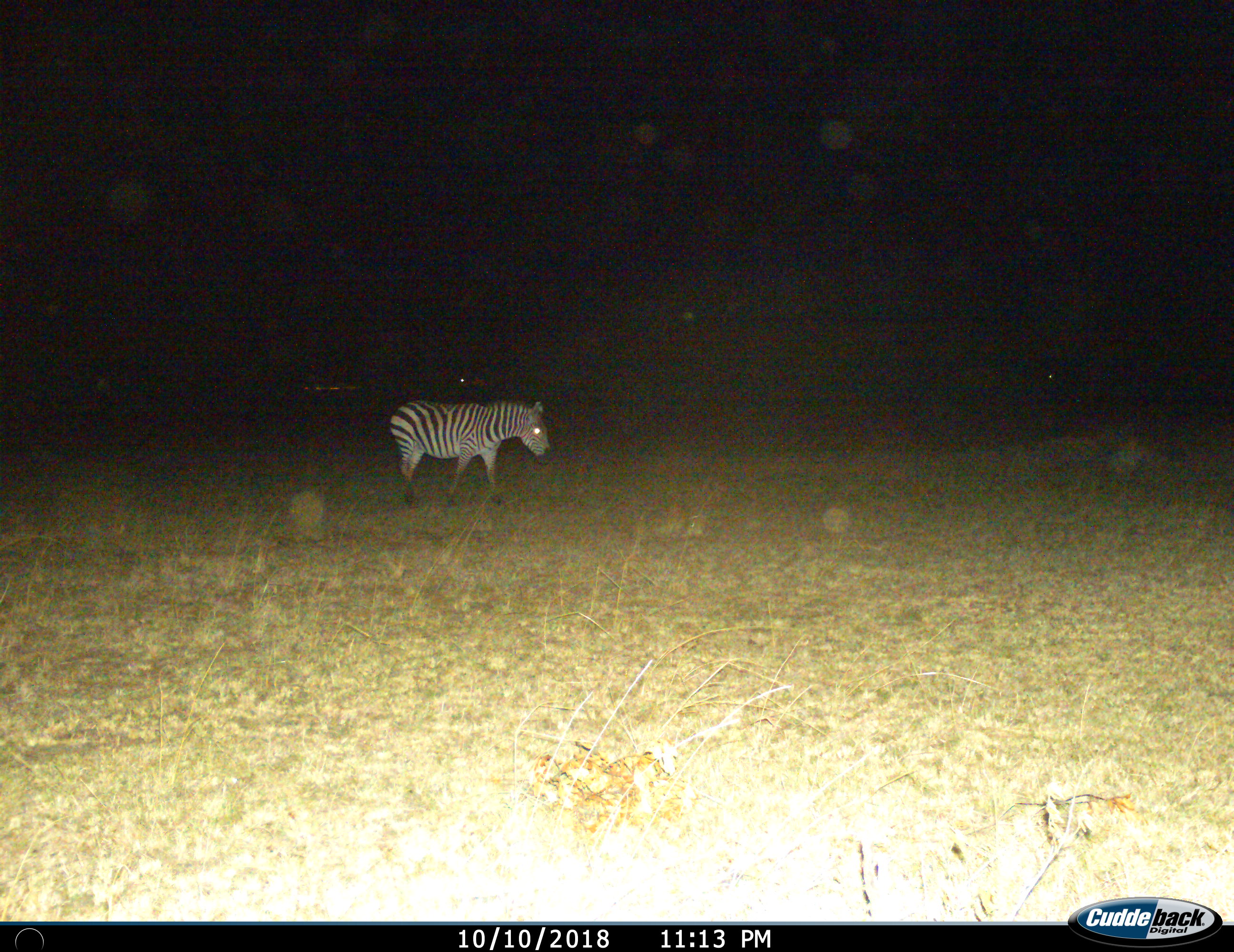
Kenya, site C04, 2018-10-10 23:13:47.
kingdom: Animalia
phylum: Chordata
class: Mammalia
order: Perissodactyla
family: Equidae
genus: Equus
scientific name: Equus quagga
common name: plains zebra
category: zebra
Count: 1.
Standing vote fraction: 20%.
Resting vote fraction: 0%.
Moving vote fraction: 90%.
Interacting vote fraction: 0%.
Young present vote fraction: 10%.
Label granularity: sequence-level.